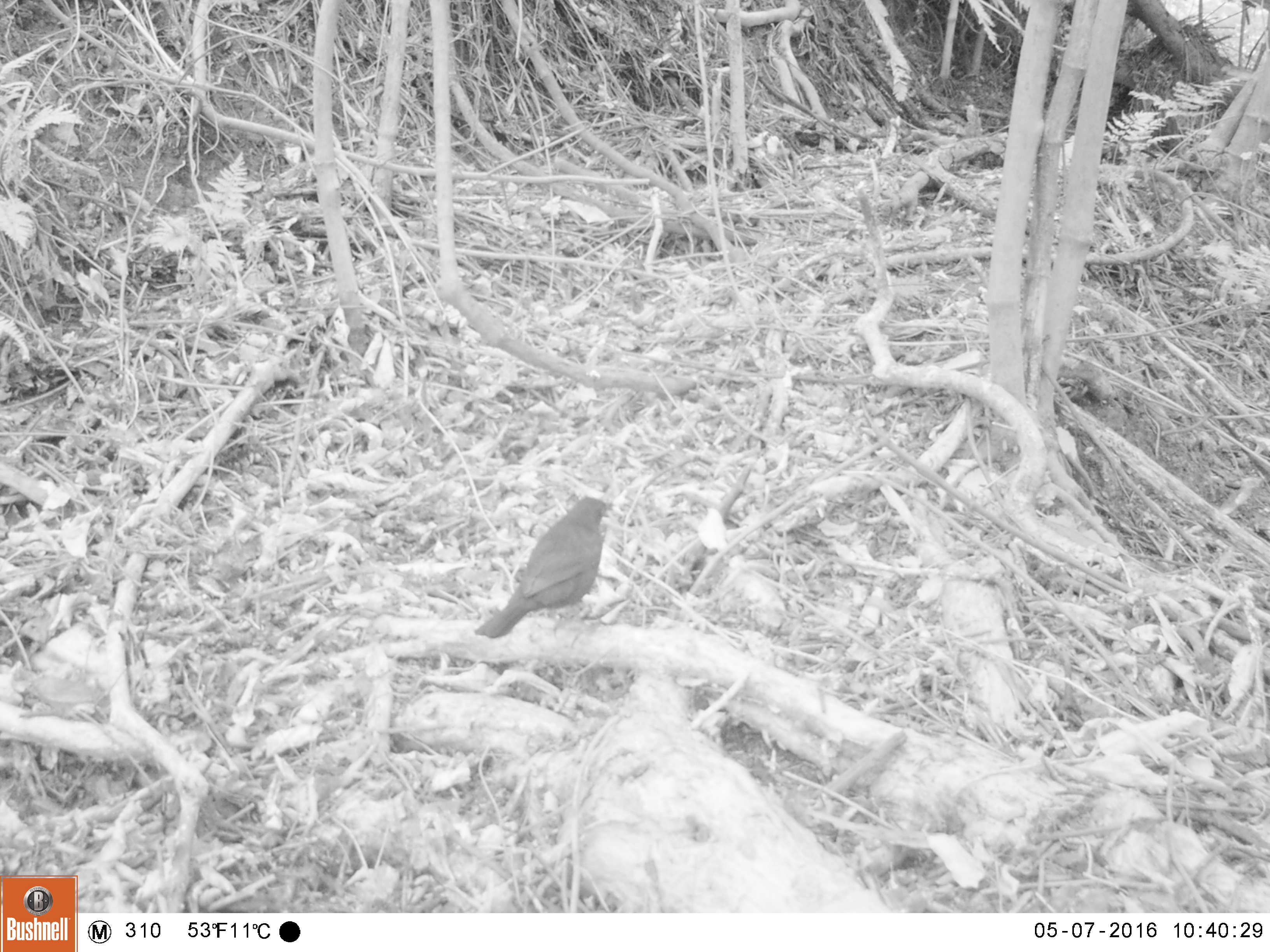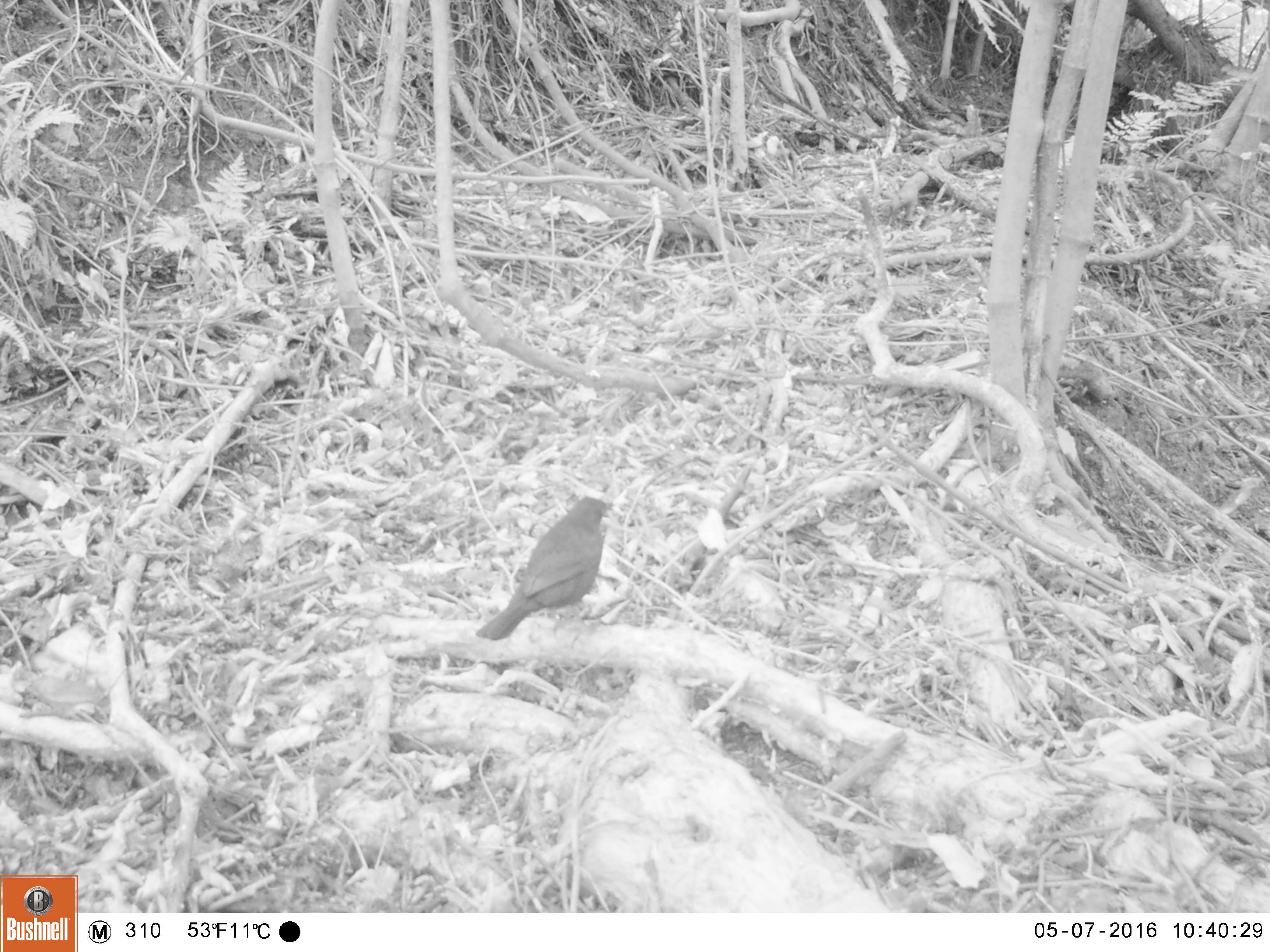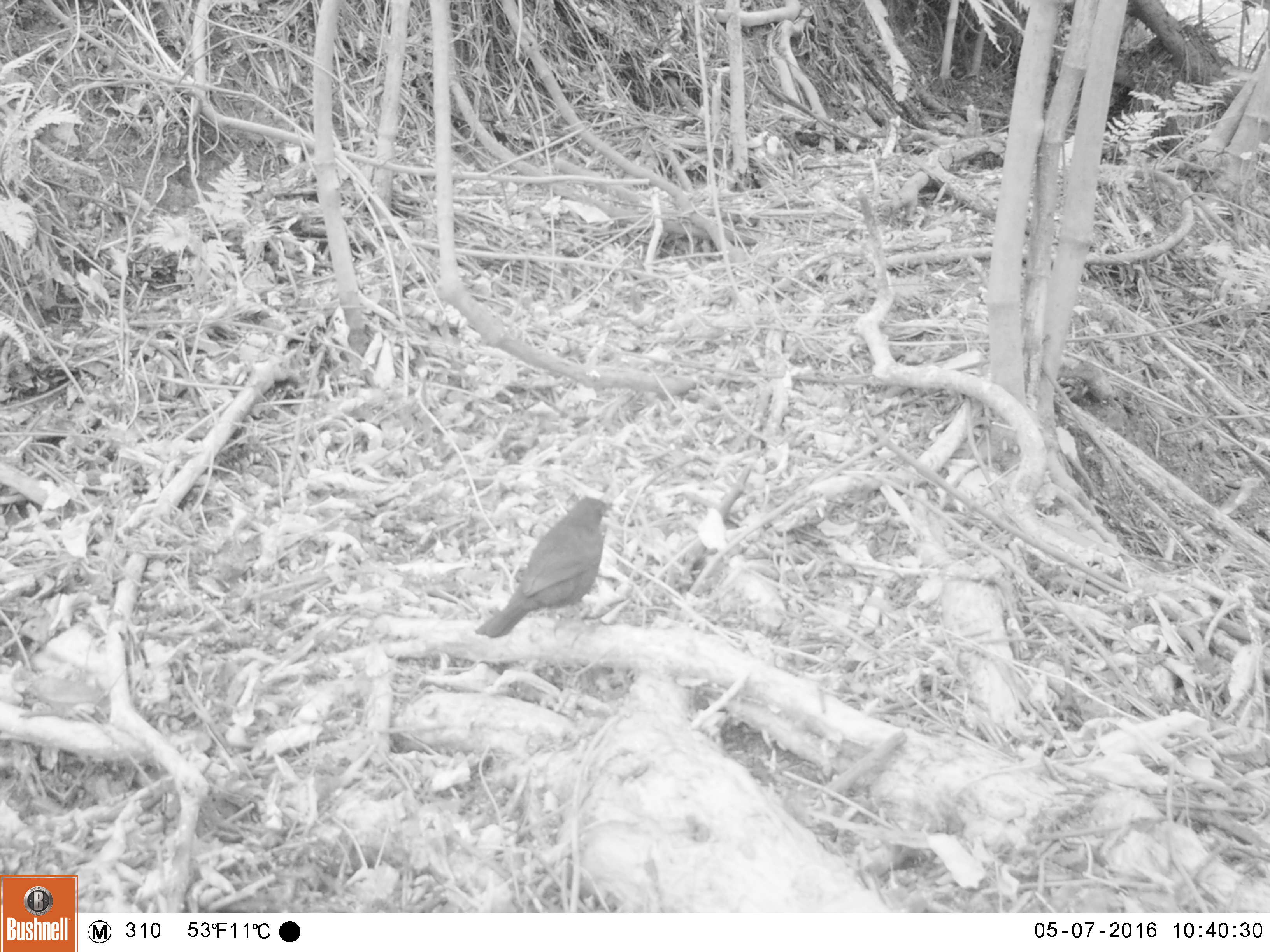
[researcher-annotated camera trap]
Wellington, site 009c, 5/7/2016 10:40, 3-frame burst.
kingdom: Animalia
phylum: Chordata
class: Aves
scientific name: Aves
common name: bird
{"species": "bird (Aves)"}